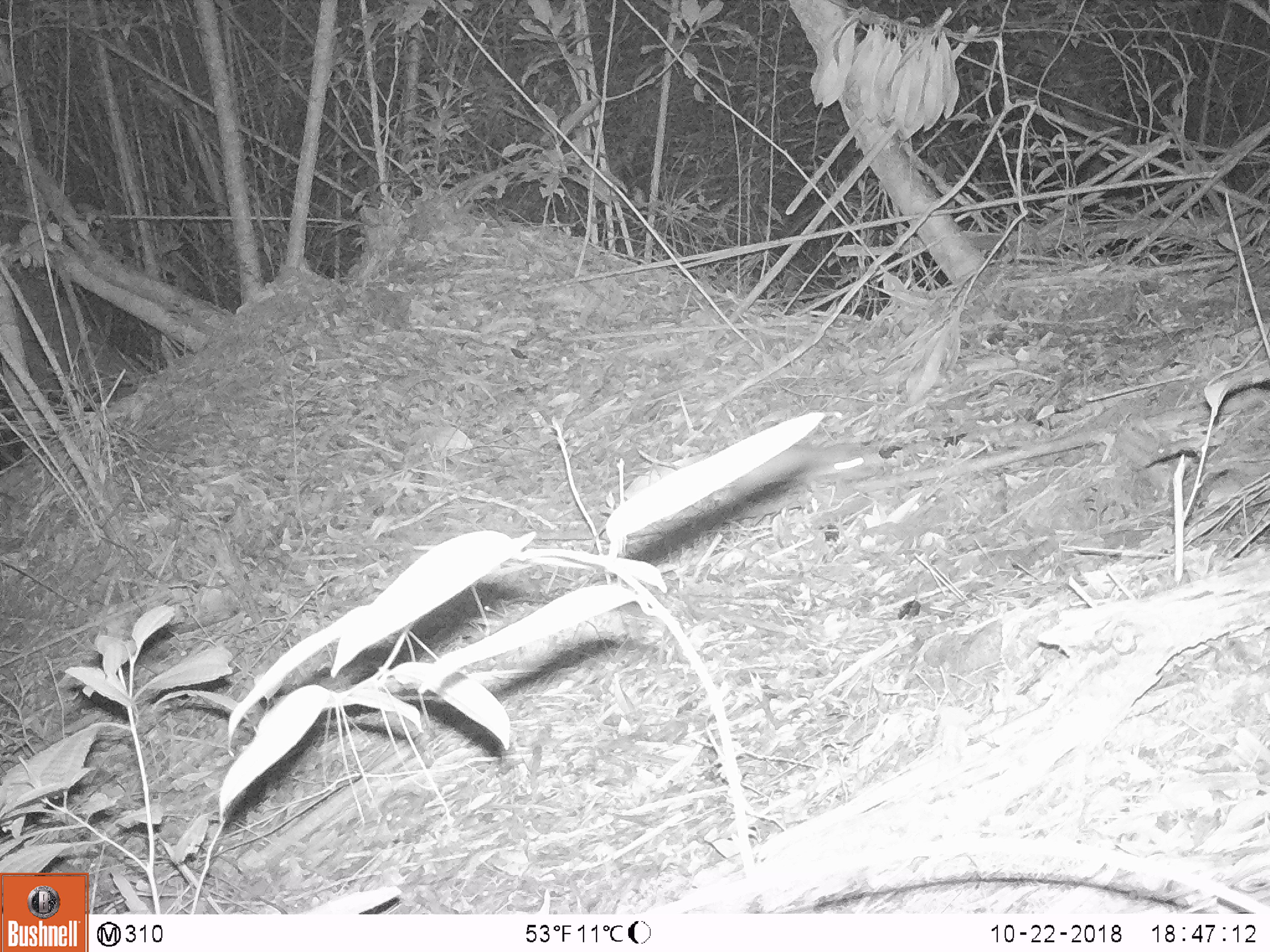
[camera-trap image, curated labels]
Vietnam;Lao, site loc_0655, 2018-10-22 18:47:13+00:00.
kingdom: Animalia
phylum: Chordata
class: Mammalia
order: Rodentia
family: Muridae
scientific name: Muridae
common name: old-world mice and rats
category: unidentified murid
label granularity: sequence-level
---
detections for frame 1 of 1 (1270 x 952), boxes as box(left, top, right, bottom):
unidentified murid: box(721, 443, 882, 501)